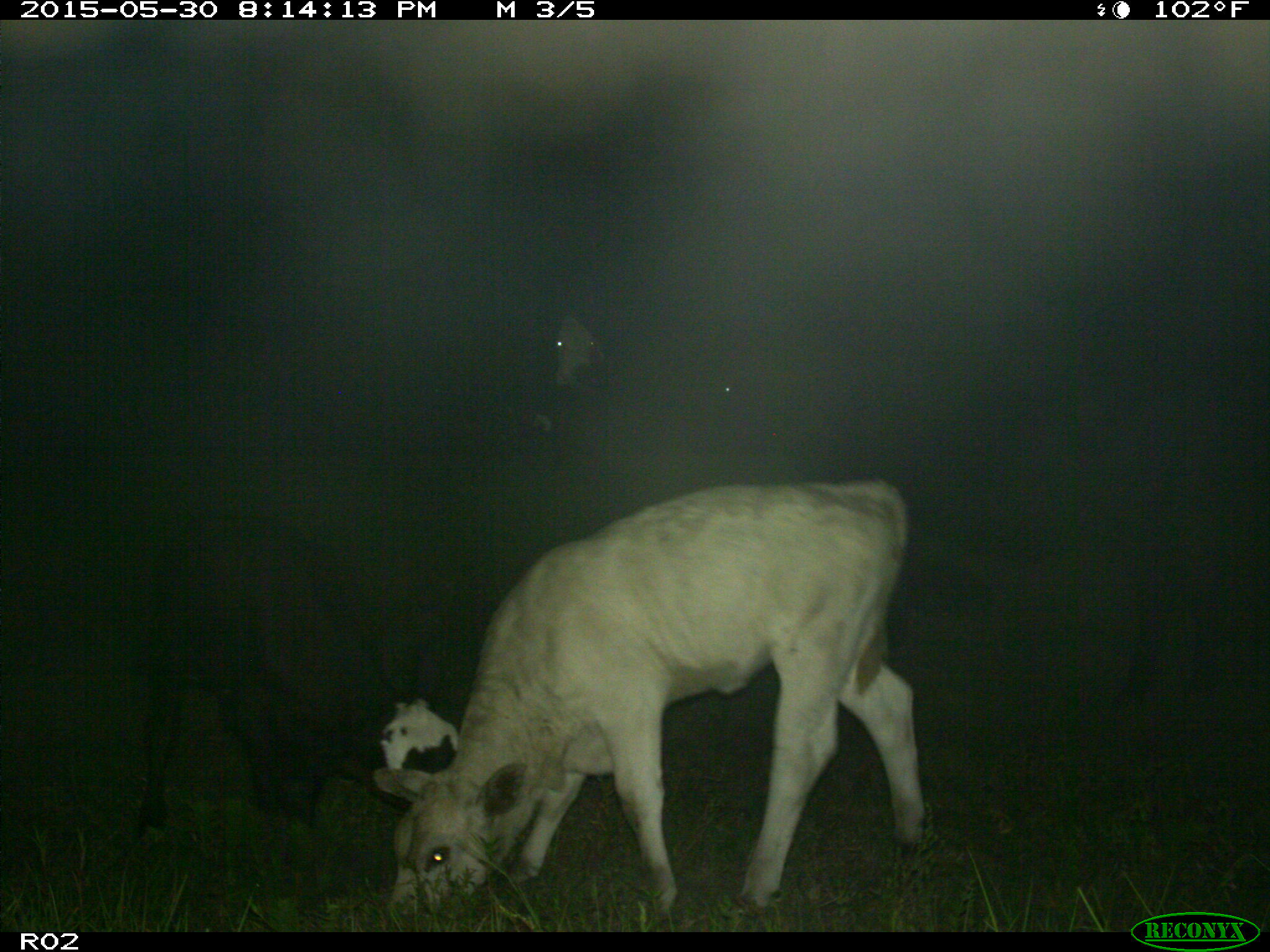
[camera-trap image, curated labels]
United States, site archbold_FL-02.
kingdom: Animalia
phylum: Chordata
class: Mammalia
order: Artiodactyla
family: Bovidae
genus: Bos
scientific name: Bos taurus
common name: domestic cow